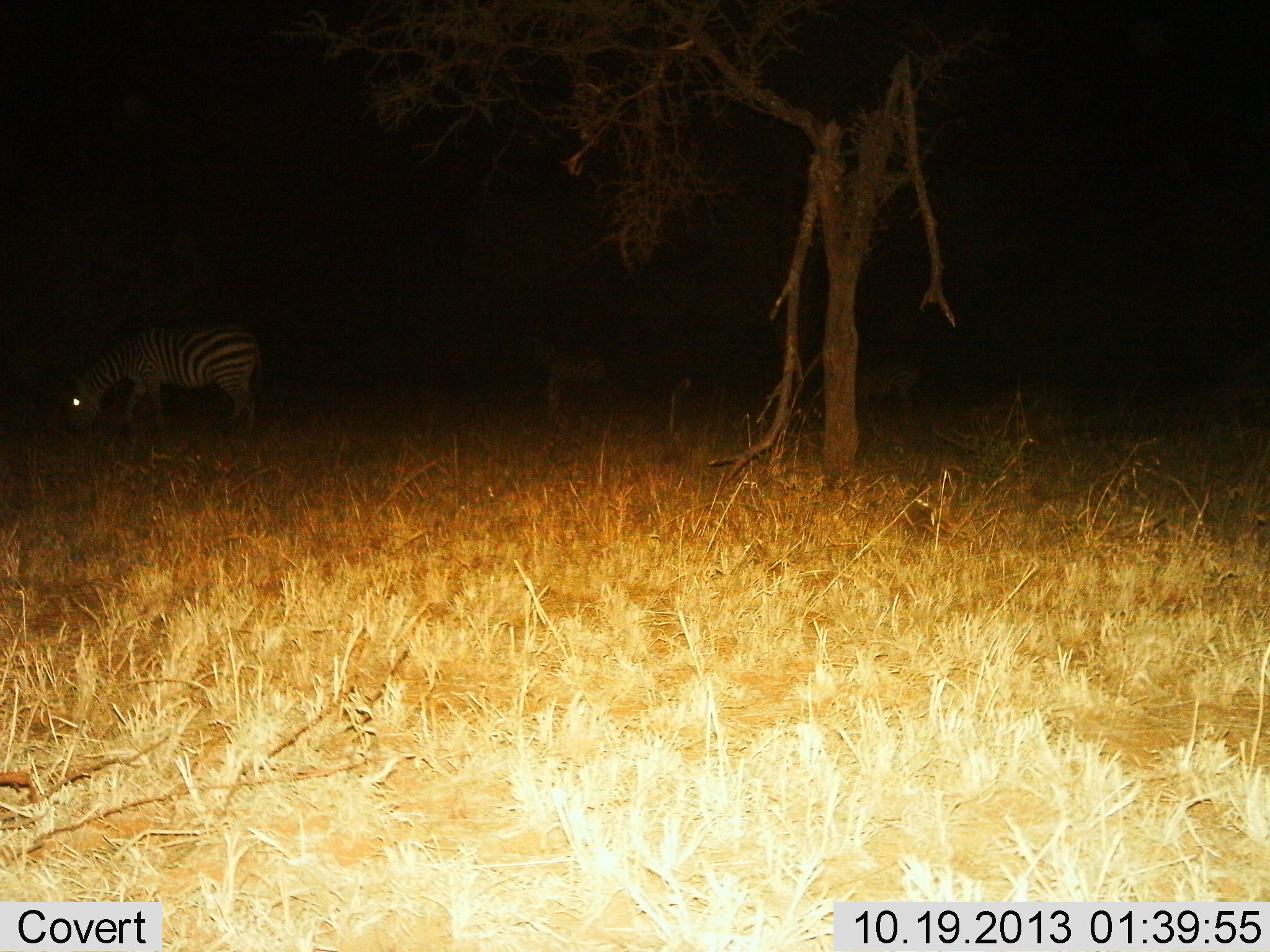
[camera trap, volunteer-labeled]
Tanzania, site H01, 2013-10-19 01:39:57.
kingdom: Animalia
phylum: Chordata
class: Mammalia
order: Perissodactyla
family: Equidae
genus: Equus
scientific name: Equus quagga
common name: plains zebra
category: zebra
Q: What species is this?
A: Zebra (plains zebra) (Equus quagga).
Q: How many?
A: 1.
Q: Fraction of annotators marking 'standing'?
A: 40%.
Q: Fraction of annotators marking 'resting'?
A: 0%.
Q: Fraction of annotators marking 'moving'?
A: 0%.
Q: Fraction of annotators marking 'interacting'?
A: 0%.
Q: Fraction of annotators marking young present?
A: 0%.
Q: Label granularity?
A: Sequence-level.